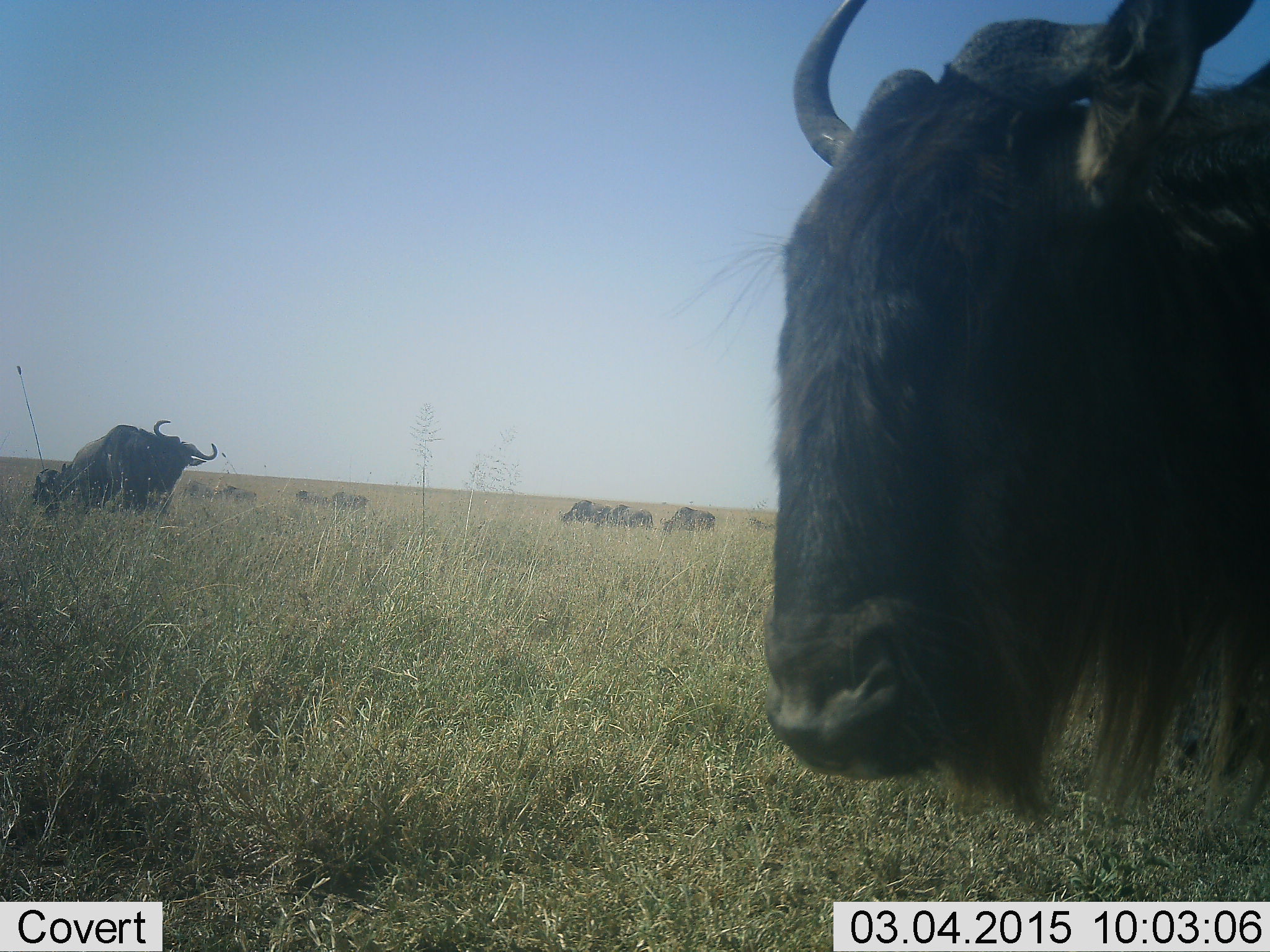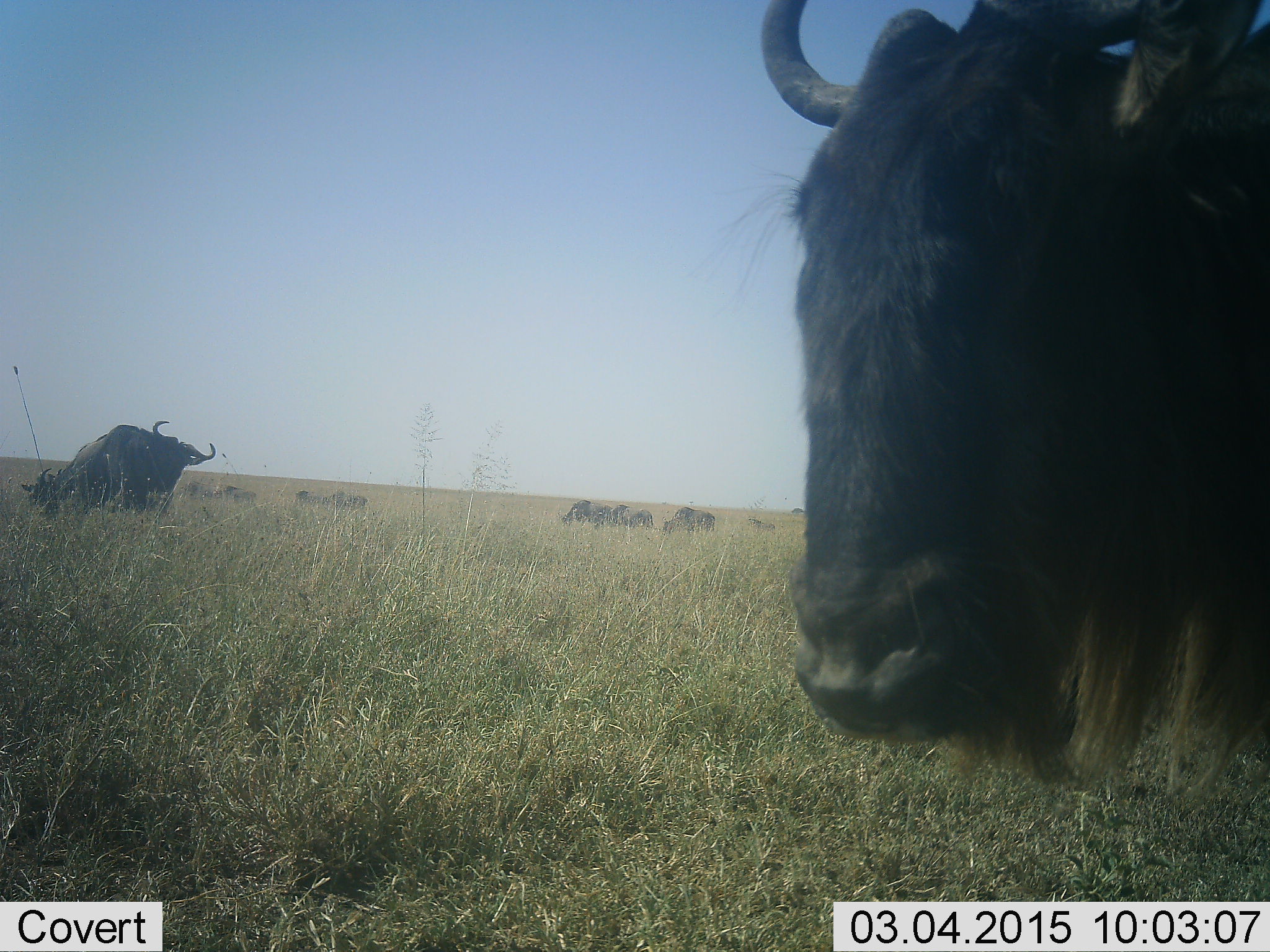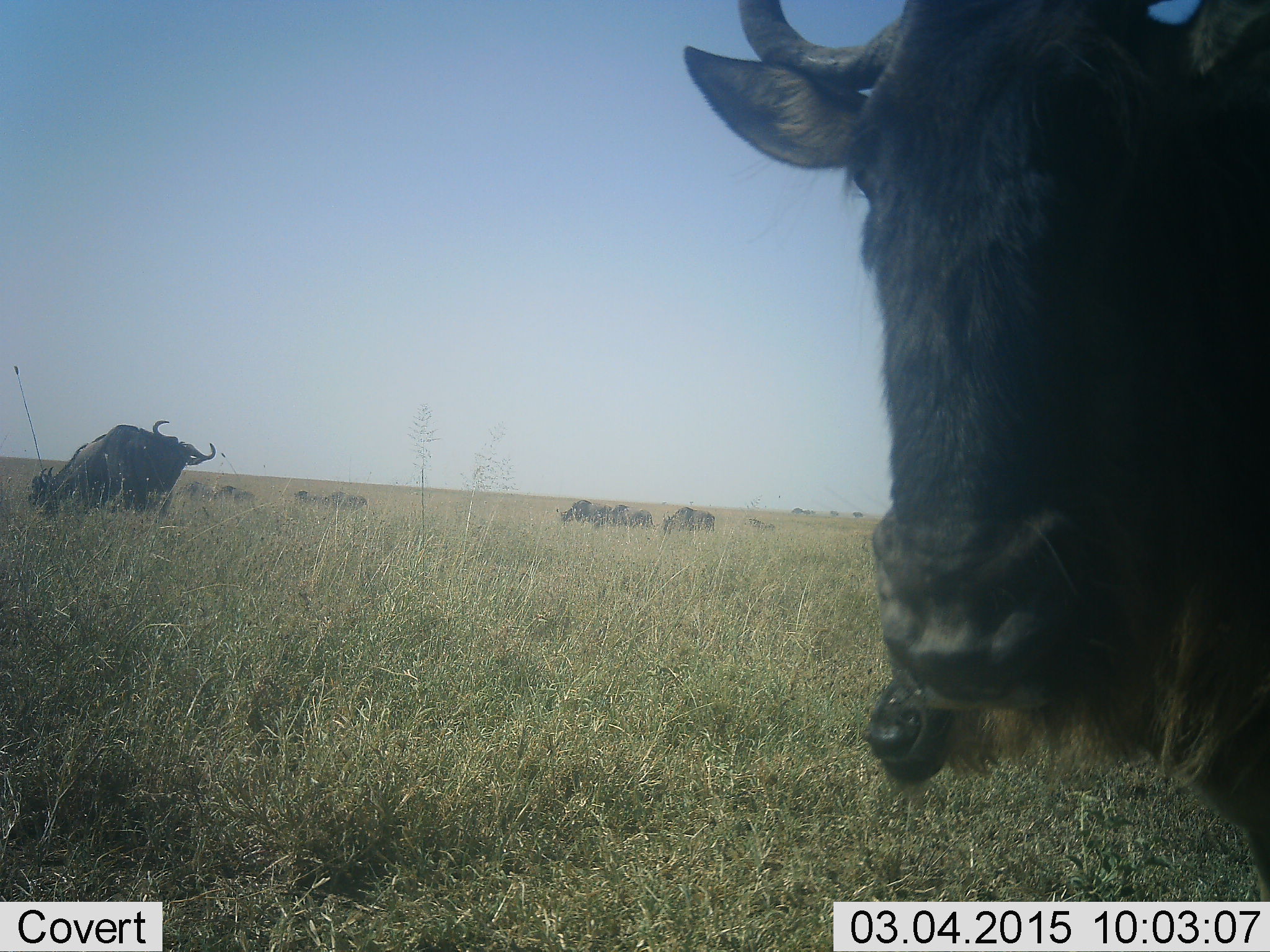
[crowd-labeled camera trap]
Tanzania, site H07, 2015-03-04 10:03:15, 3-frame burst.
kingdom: Animalia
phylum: Chordata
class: Mammalia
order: Artiodactyla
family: Bovidae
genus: Connochaetes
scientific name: Connochaetes taurinus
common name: blue wildebeest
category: wildebeest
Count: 11-50.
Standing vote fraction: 90%.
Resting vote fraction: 10%.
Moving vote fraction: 30%.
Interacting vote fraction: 20%.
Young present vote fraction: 0%.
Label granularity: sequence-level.